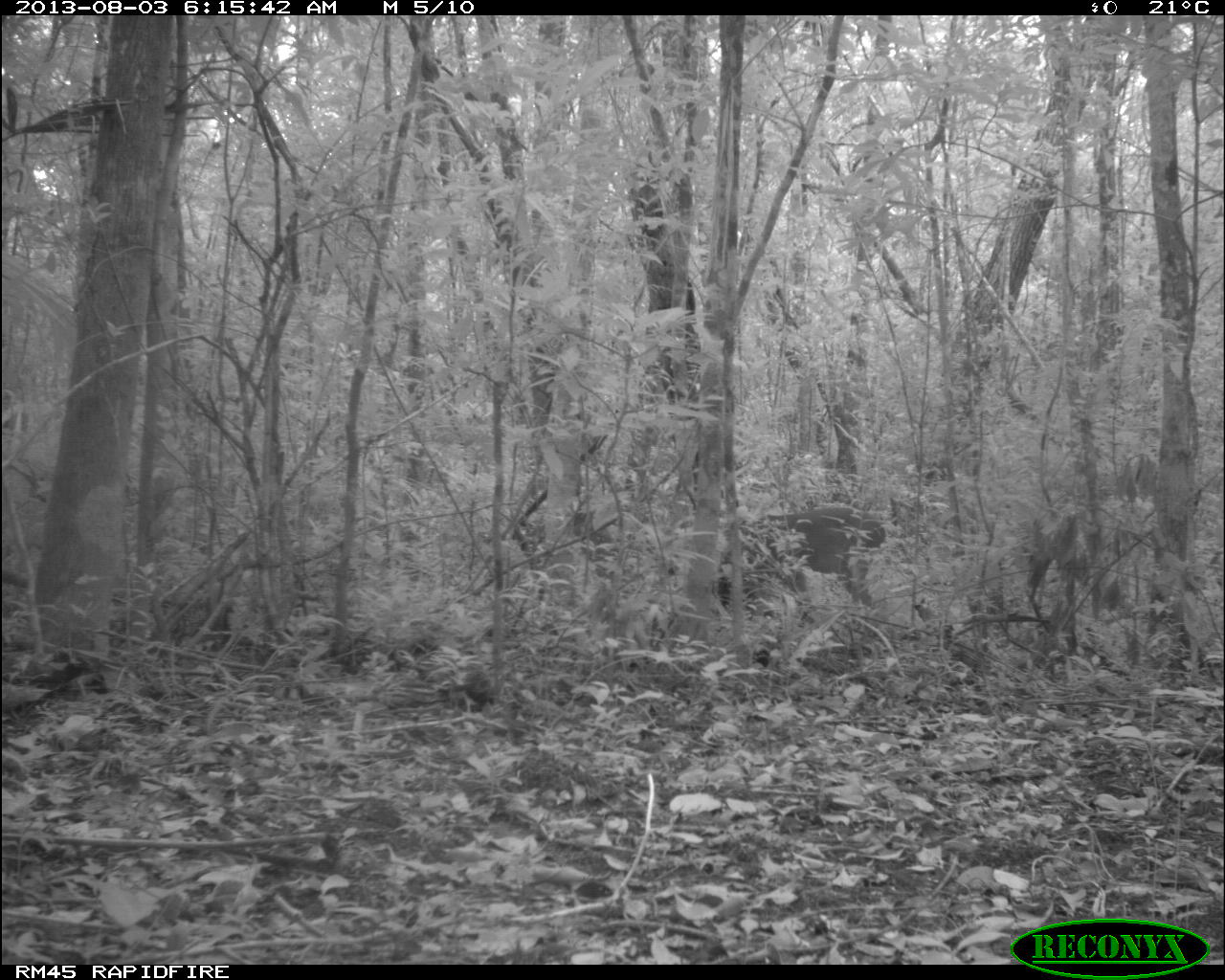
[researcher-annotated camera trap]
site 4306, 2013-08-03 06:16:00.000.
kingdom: Animalia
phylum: Chordata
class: Mammalia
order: Artiodactyla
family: Cervidae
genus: Odocoileus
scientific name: Odocoileus virginianus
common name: white-tailed deer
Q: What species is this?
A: Odocoileus virginianus (white-tailed deer).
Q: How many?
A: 1.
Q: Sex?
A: Male.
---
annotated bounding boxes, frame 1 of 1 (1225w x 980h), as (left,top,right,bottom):
odocoileus virginianus: (711,502,884,610)